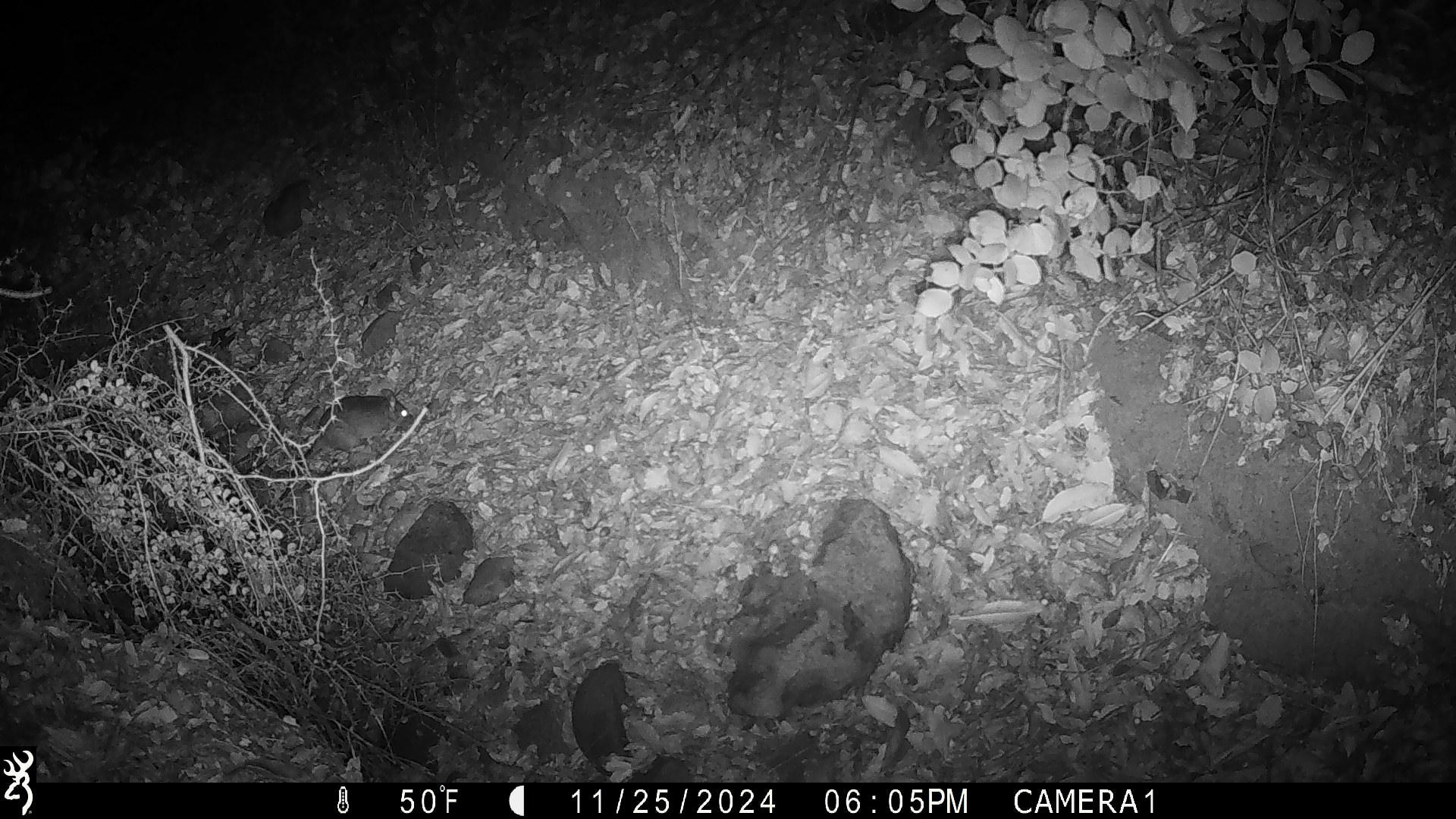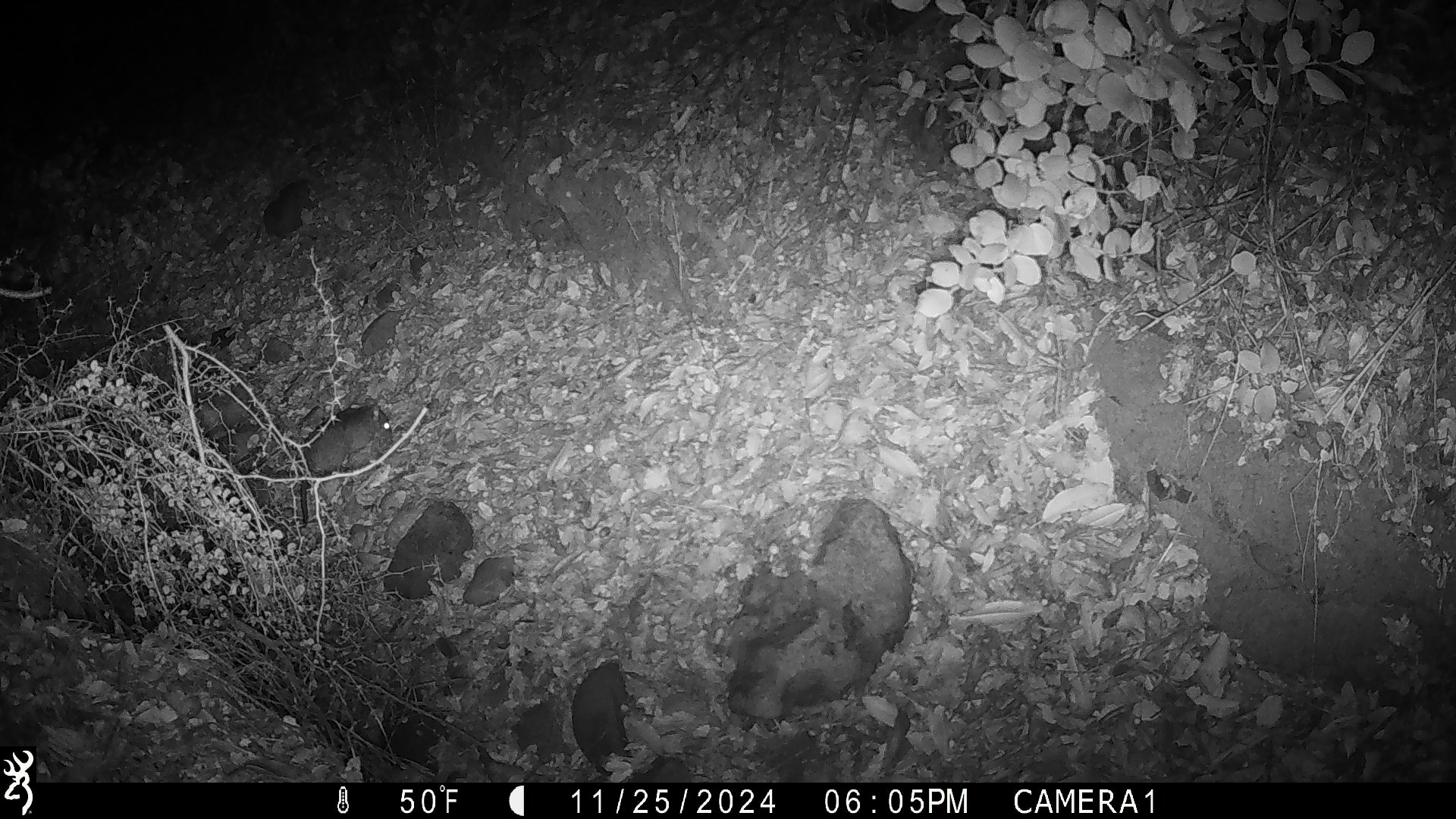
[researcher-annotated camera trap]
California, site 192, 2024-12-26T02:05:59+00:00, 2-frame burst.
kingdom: Animalia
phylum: Chordata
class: Mammalia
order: Rodentia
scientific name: Rodentia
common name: mouse or rat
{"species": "mouse or rat (Rodentia)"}